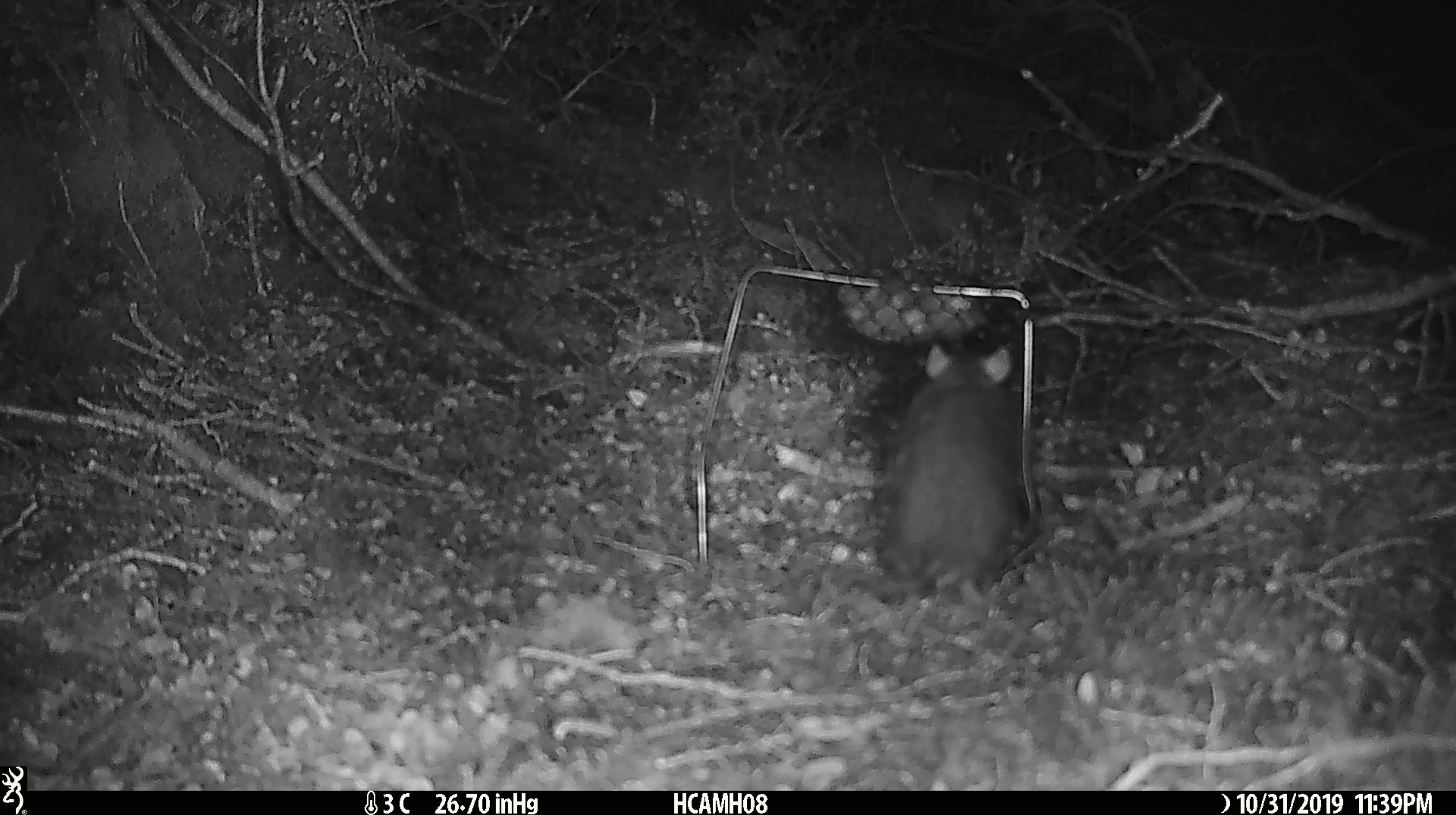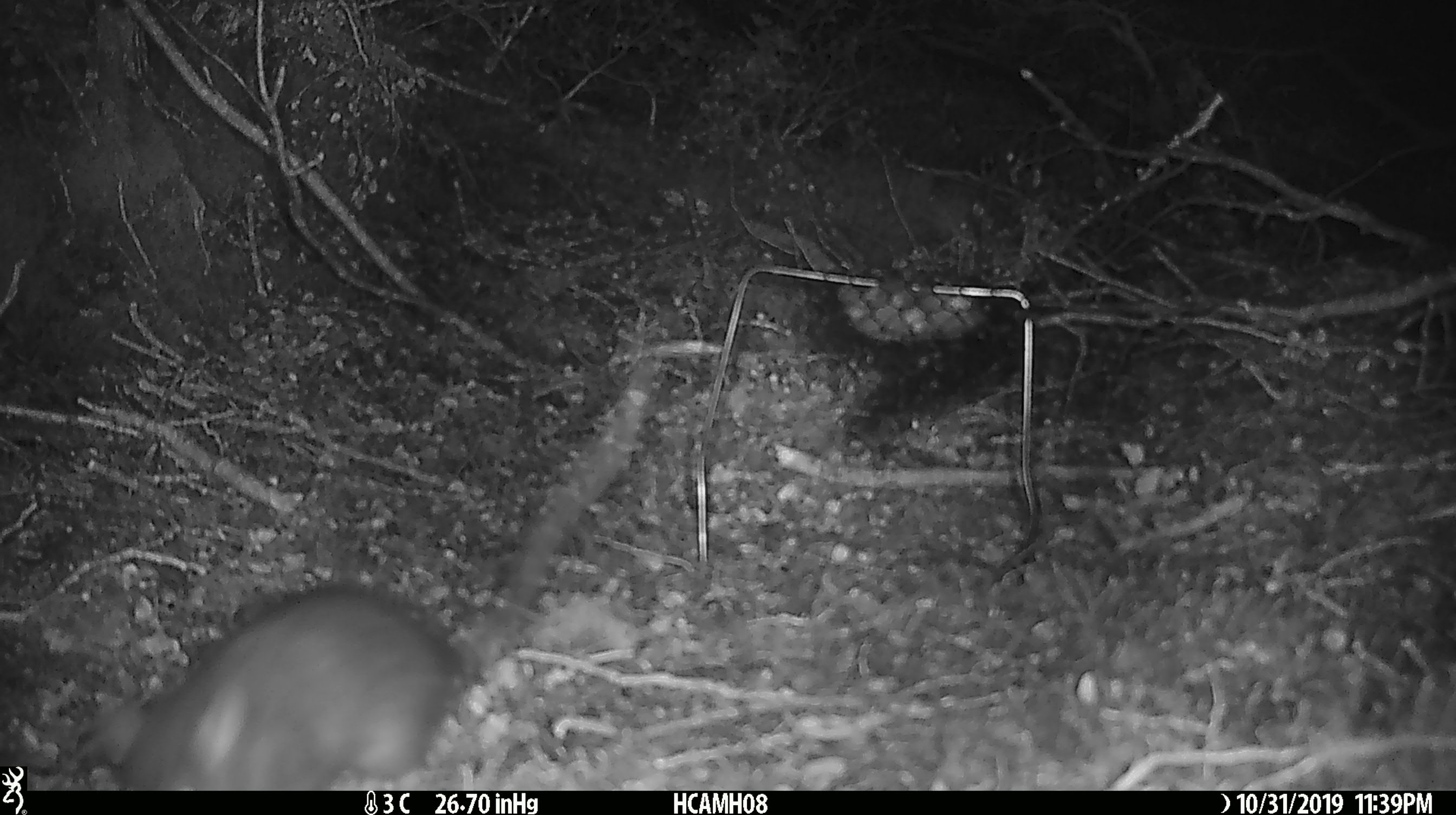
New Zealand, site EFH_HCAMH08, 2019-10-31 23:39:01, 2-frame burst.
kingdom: Animalia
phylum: Chordata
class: Mammalia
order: Rodentia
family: Muridae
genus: Rattus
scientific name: Rattus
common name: rat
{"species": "rat (Rattus)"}